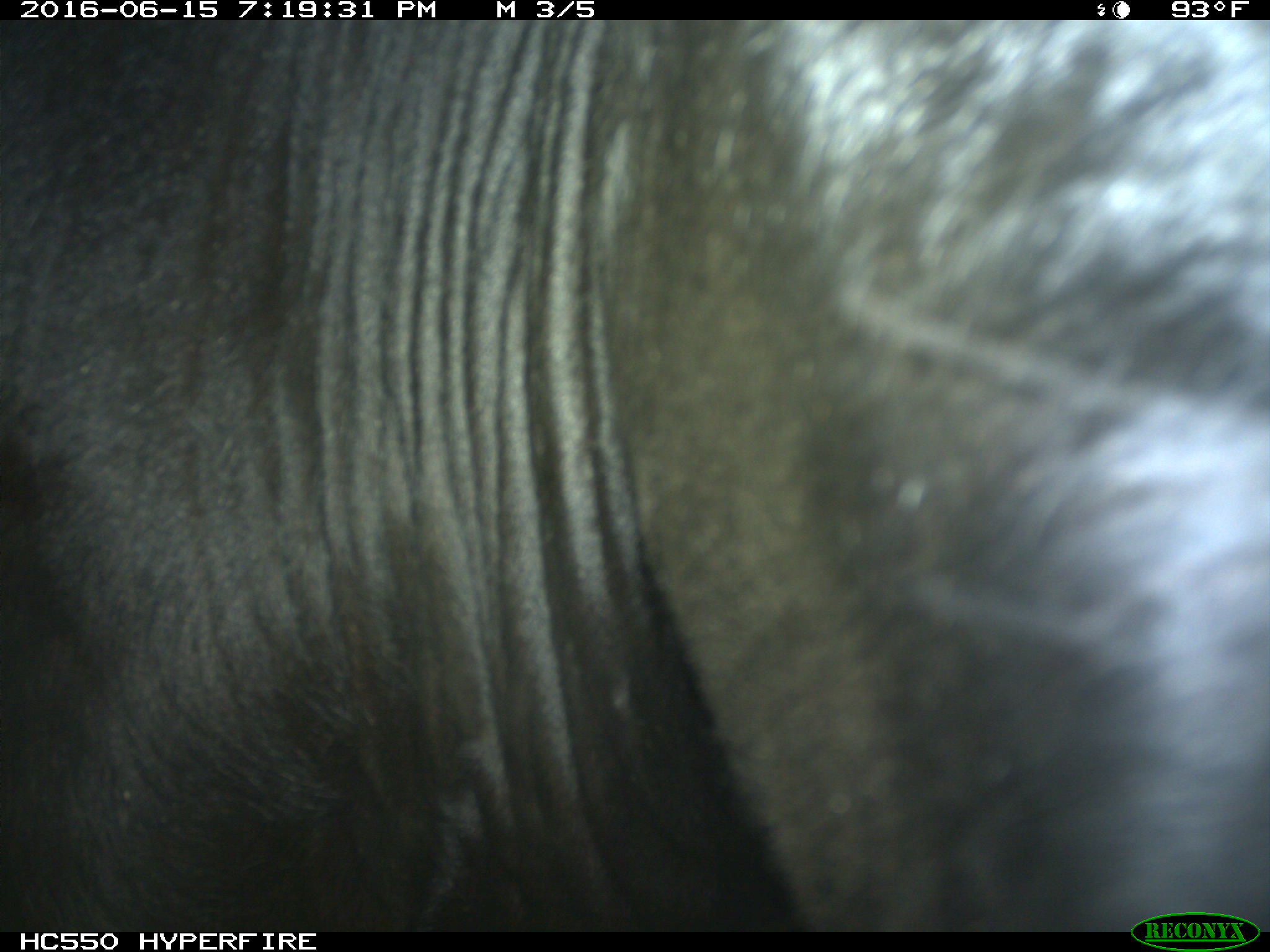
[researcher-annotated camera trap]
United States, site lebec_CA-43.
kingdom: Animalia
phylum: Chordata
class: Mammalia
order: Artiodactyla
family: Bovidae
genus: Bos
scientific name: Bos taurus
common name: domestic cow